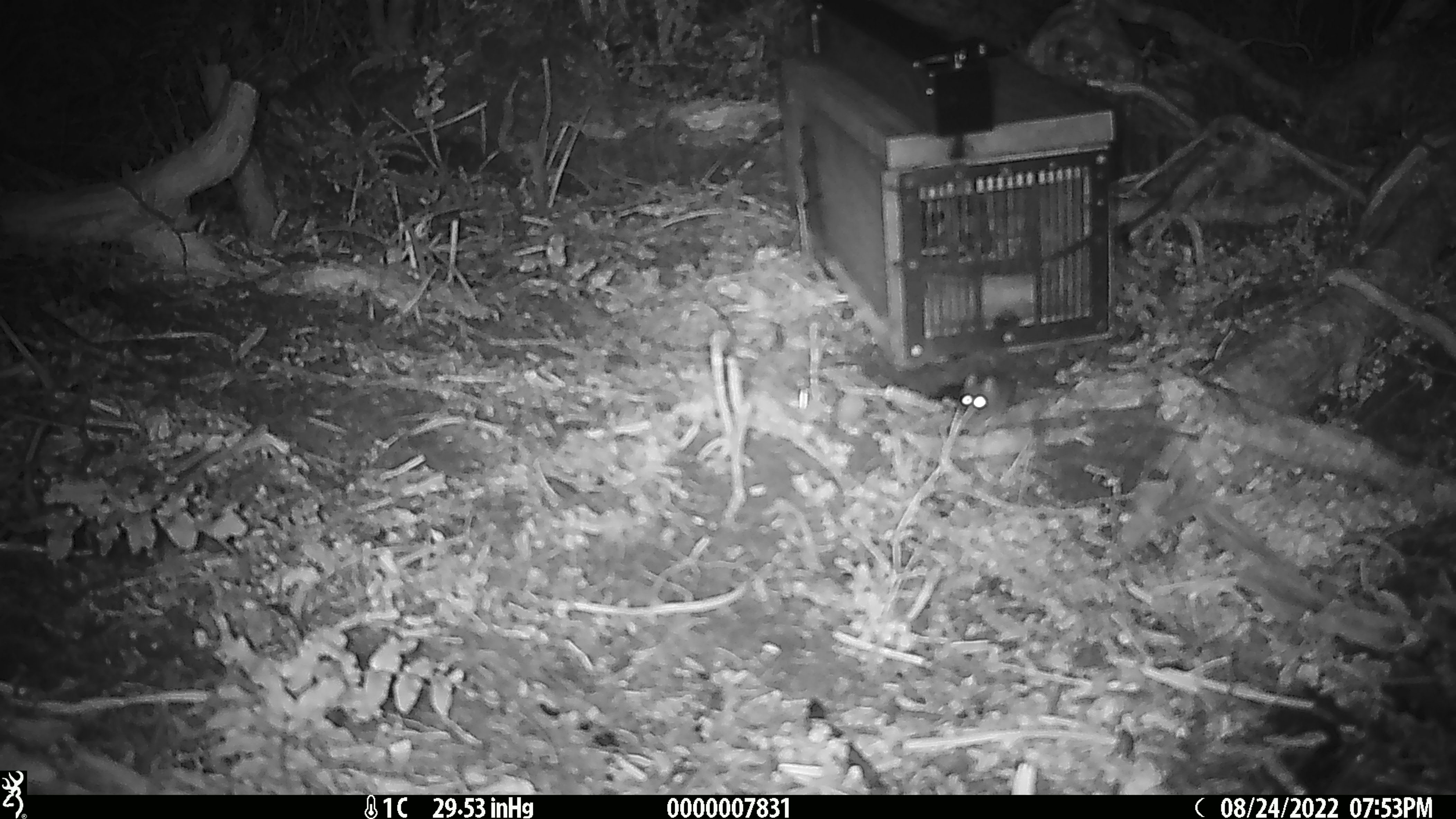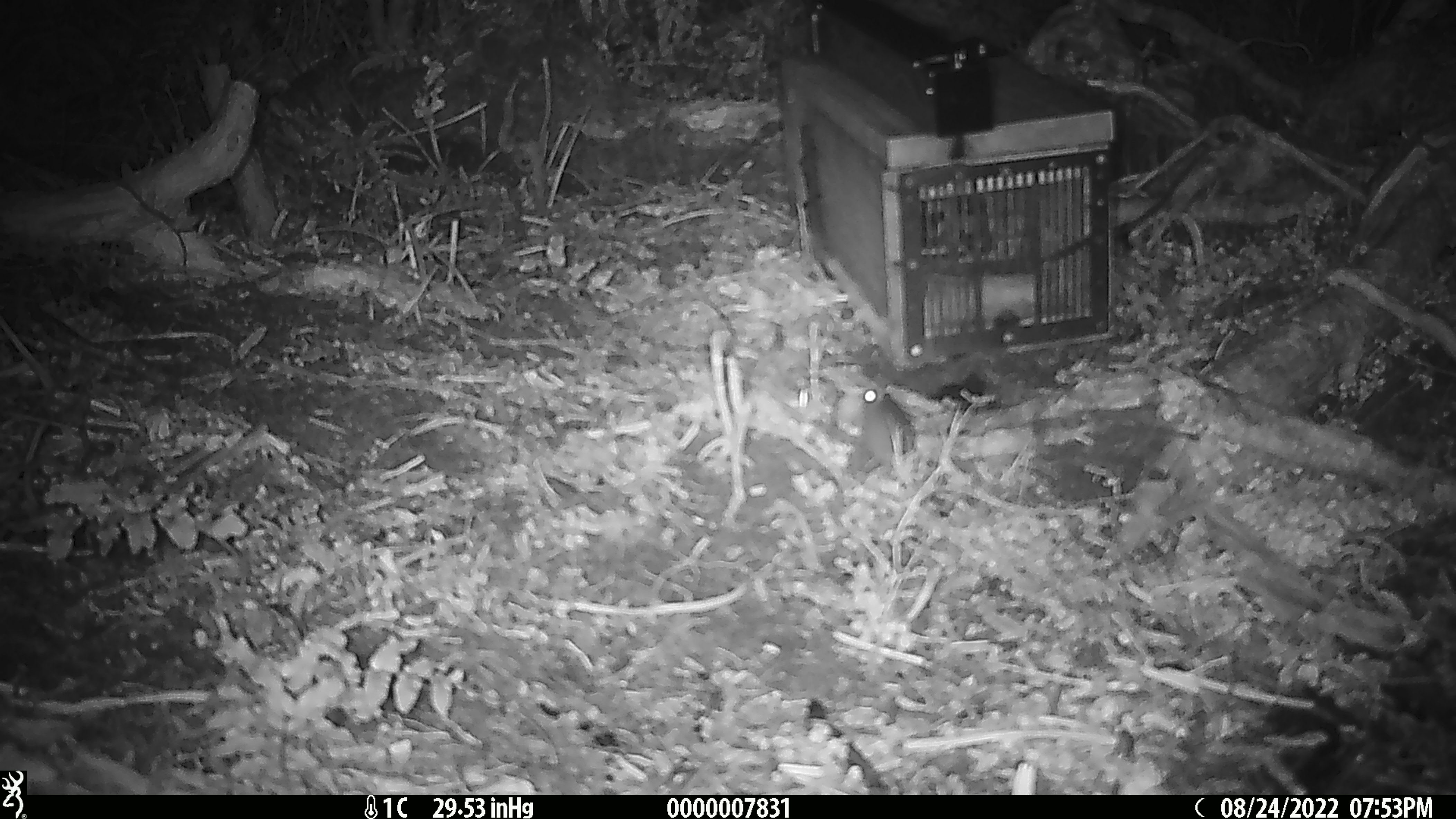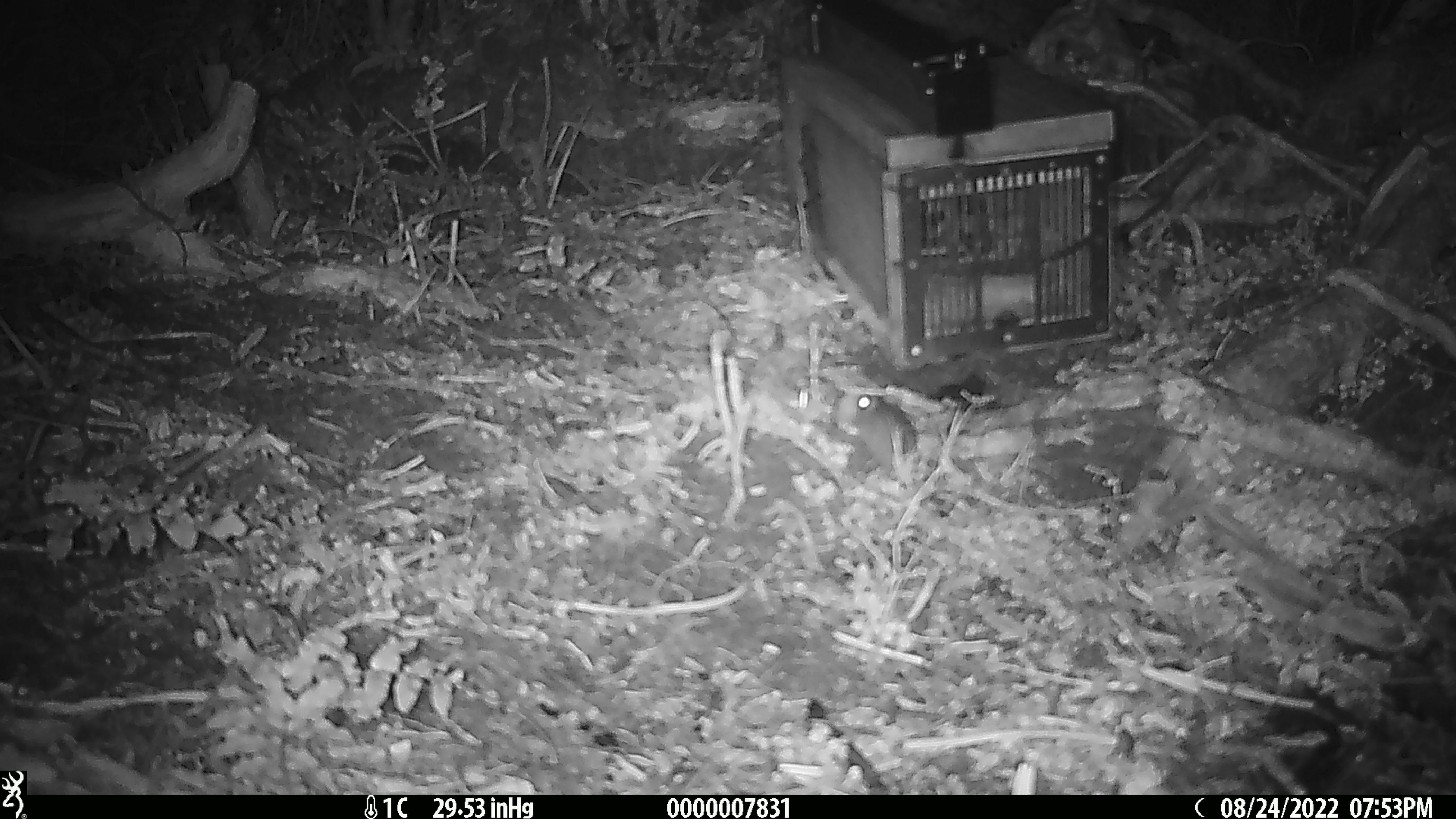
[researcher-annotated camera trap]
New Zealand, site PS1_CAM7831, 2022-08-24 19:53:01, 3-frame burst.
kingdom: Animalia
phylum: Chordata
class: Mammalia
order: Rodentia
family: Muridae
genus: Mus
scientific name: Mus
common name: mouse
Mouse (Mus).